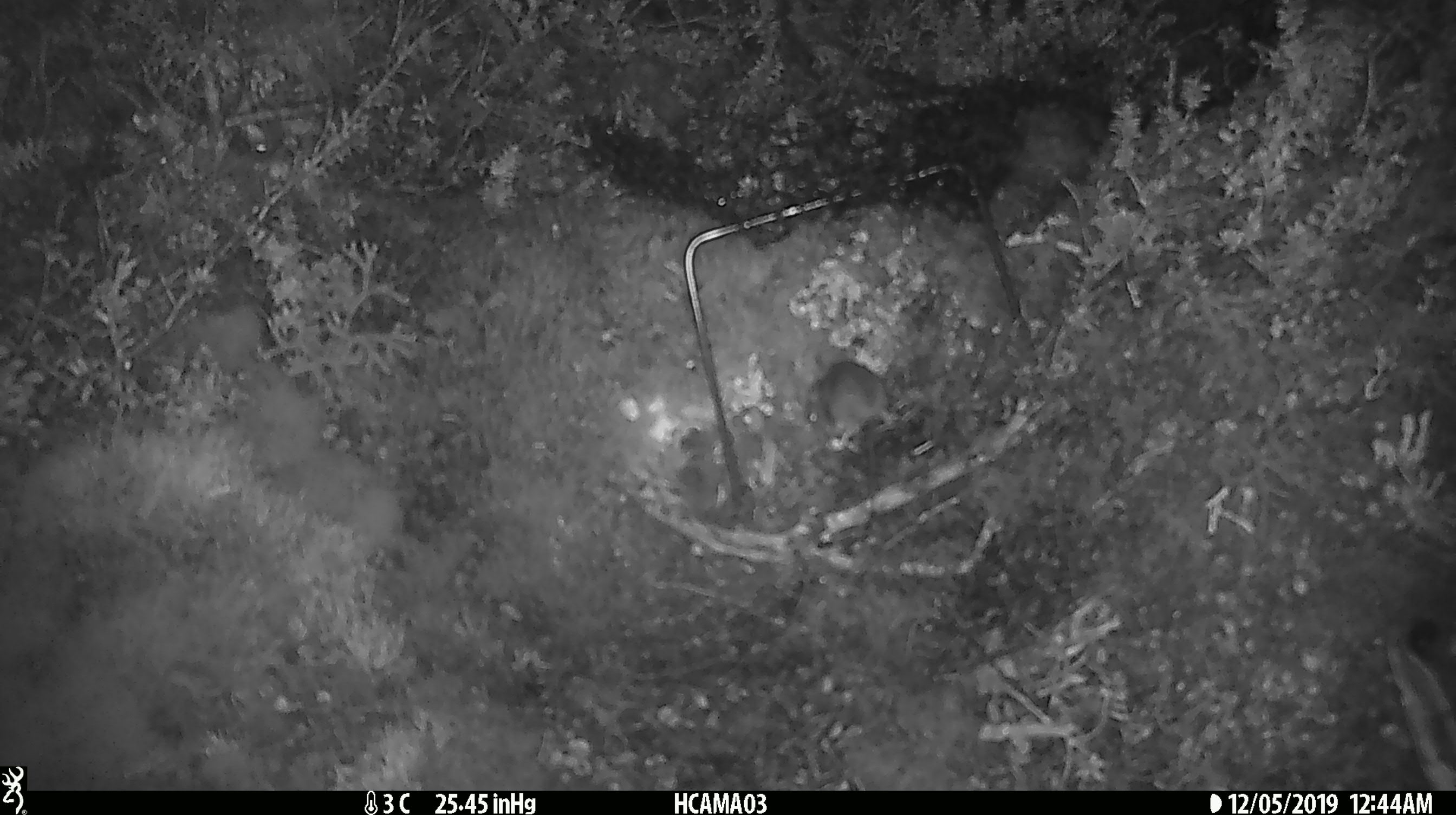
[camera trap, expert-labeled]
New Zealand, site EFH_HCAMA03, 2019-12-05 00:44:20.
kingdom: Animalia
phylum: Chordata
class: Mammalia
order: Rodentia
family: Muridae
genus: Mus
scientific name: Mus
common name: mouse